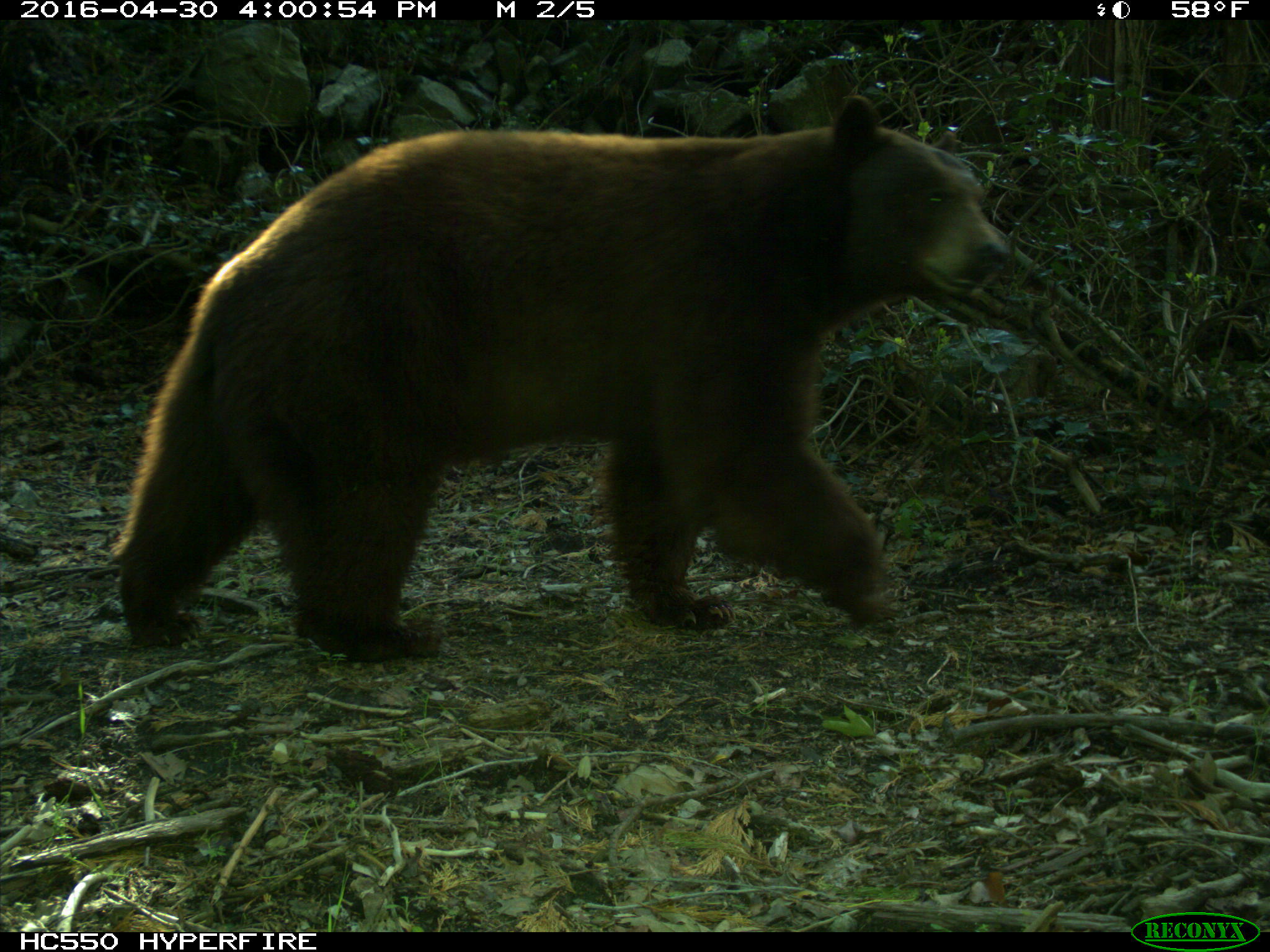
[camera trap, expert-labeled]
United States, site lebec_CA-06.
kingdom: Animalia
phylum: Chordata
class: Mammalia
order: Carnivora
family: Ursidae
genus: Ursus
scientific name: Ursus americanus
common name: american black bear